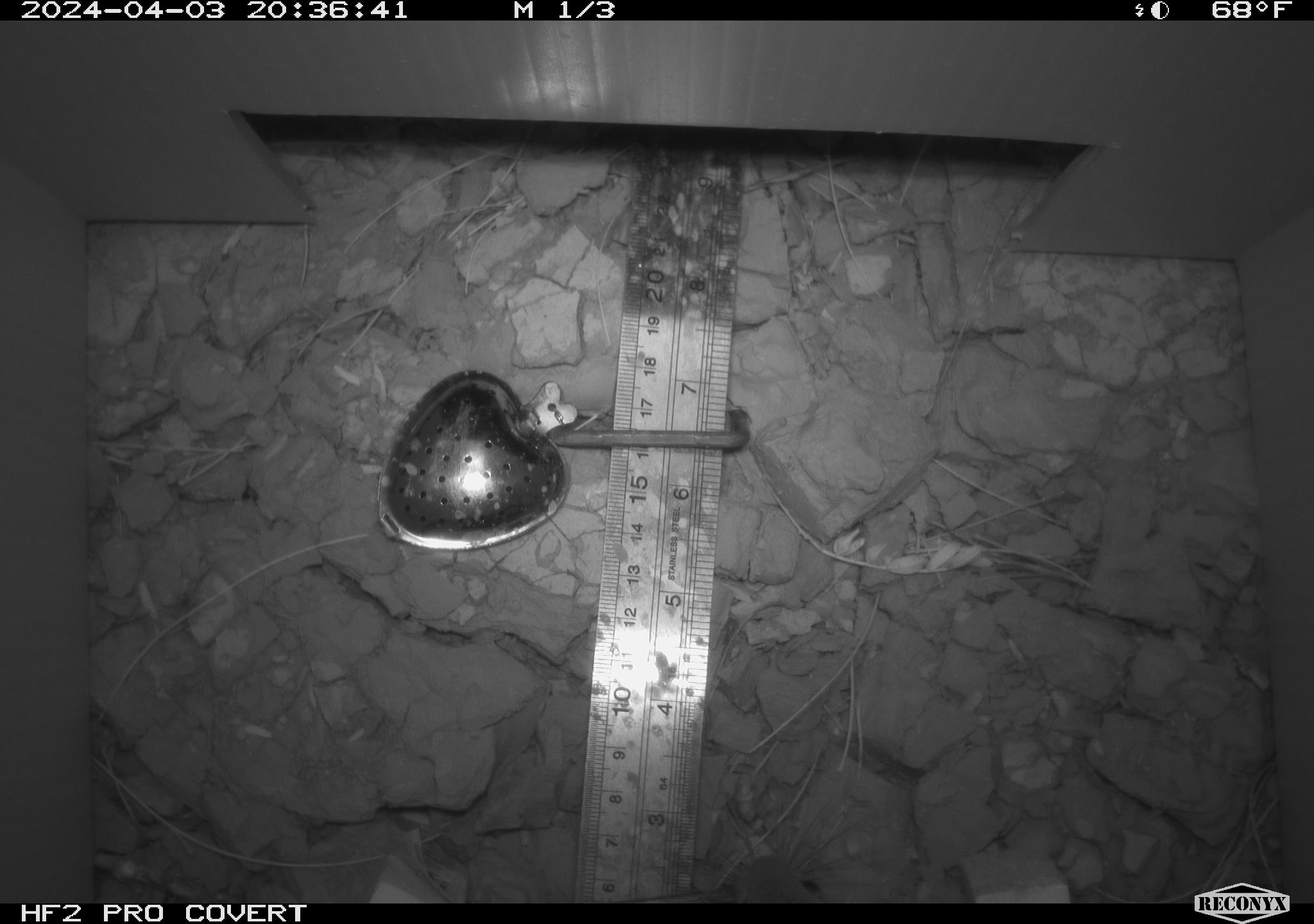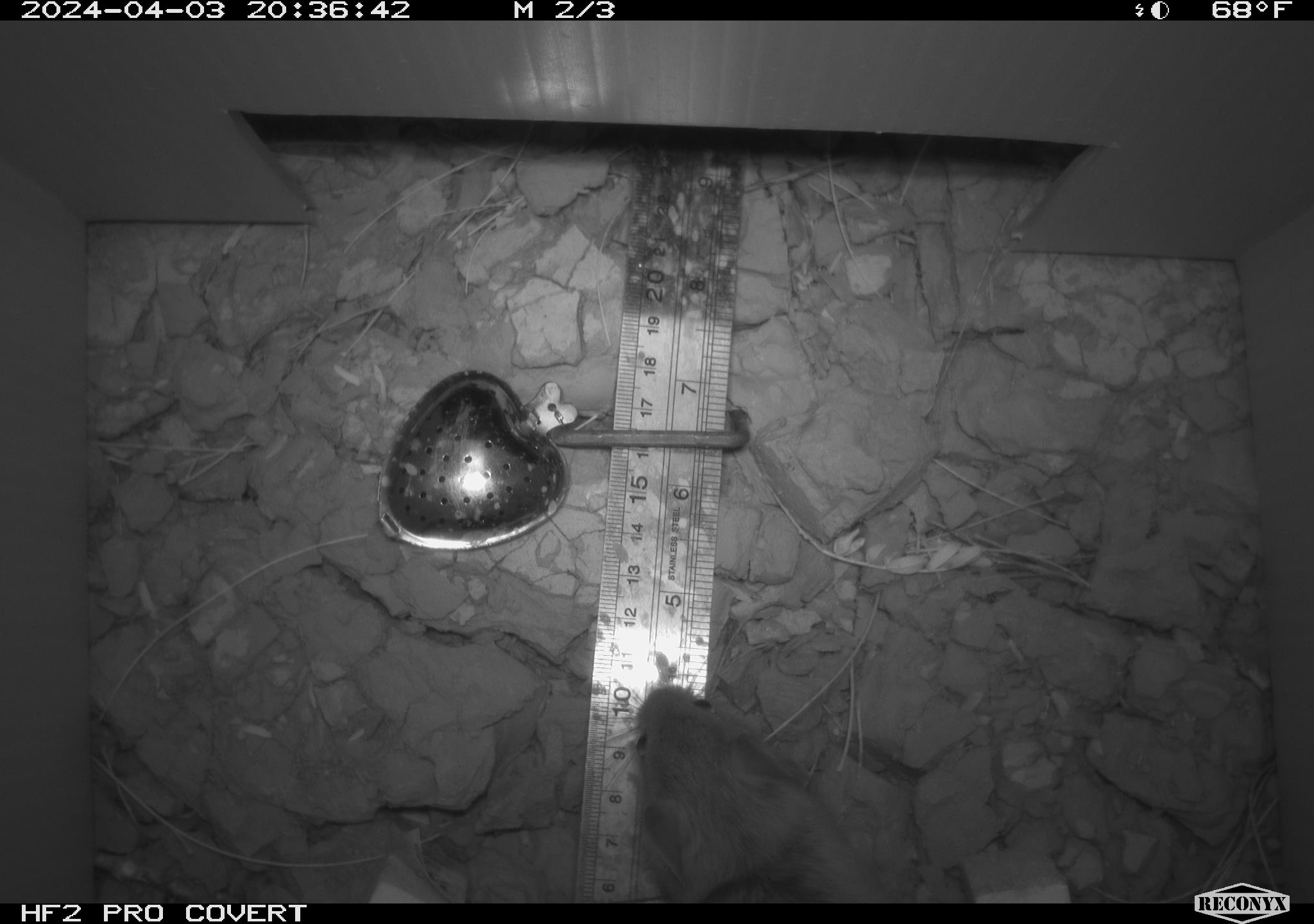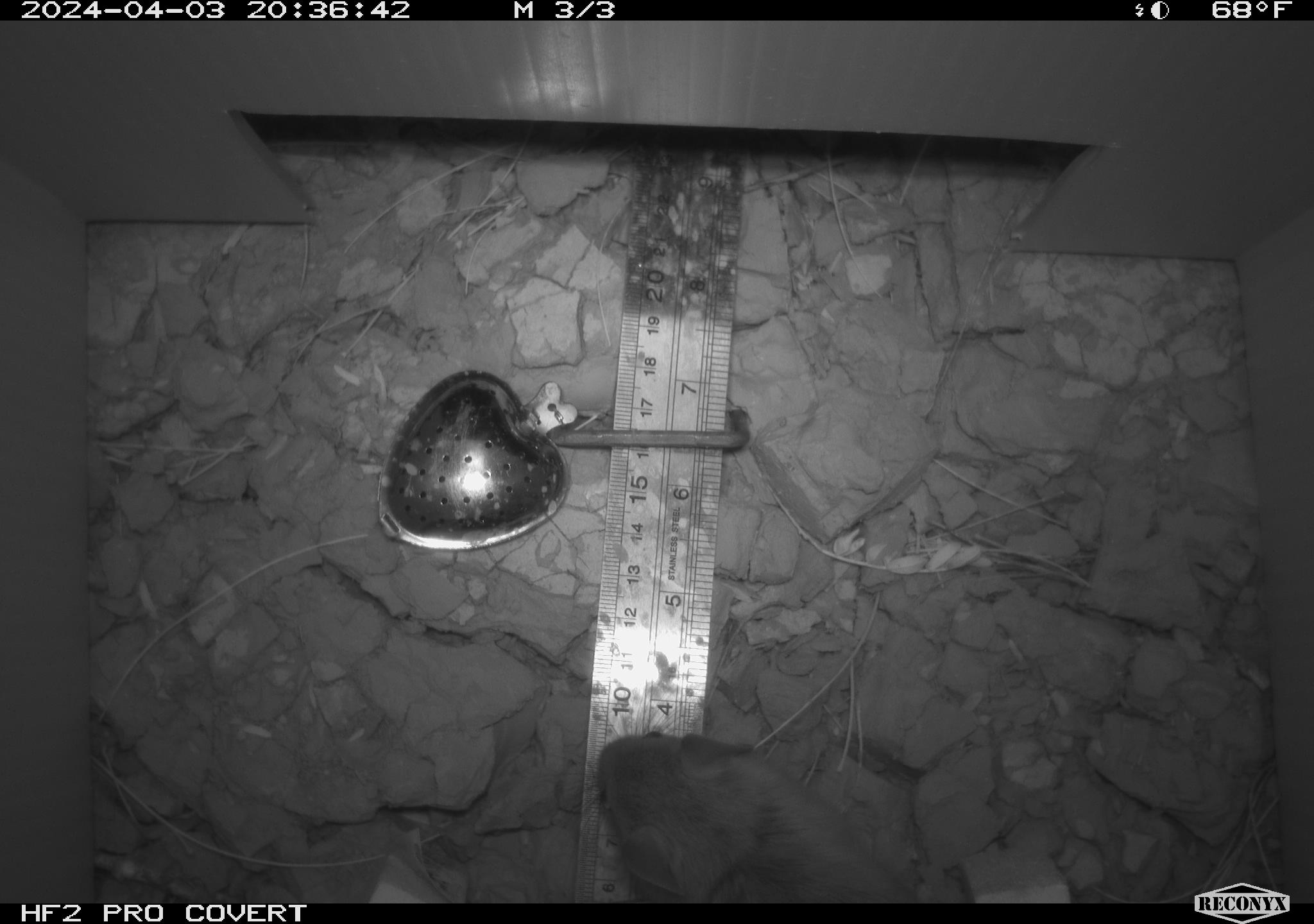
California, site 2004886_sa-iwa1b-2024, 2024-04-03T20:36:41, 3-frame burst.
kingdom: Animalia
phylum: Chordata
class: Mammalia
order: Rodentia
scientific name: Rodentia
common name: mouse species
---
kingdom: Animalia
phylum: Chordata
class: Mammalia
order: Rodentia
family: Cricetidae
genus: Neotoma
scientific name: Neotoma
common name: pack rat or woodrat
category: neotoma species